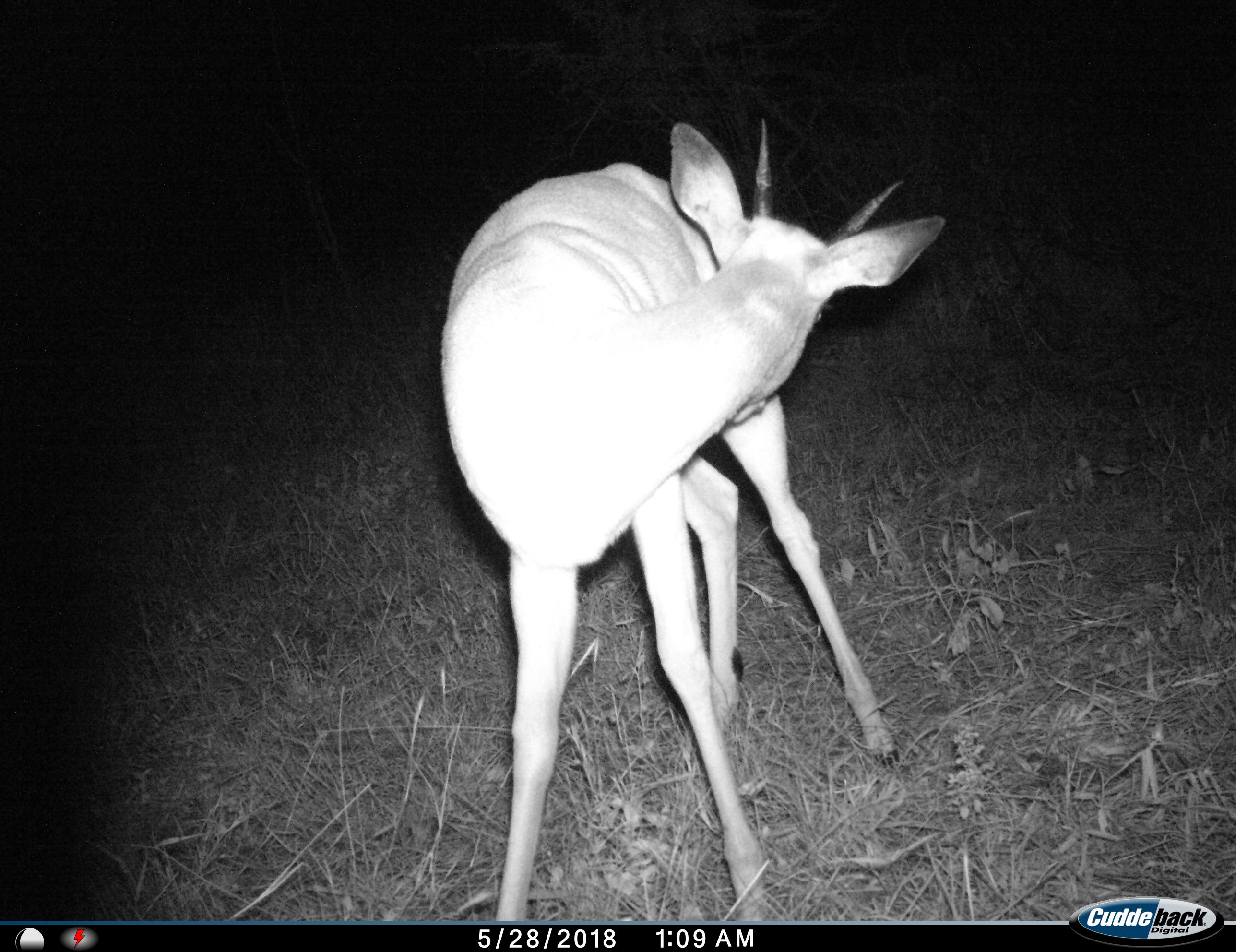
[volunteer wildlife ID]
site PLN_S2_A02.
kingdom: Animalia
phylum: Chordata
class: Mammalia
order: Artiodactyla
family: Bovidae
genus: Aepyceros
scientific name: Aepyceros melampus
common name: impala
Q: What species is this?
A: Impala (Aepyceros melampus).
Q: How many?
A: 1.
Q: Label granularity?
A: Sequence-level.